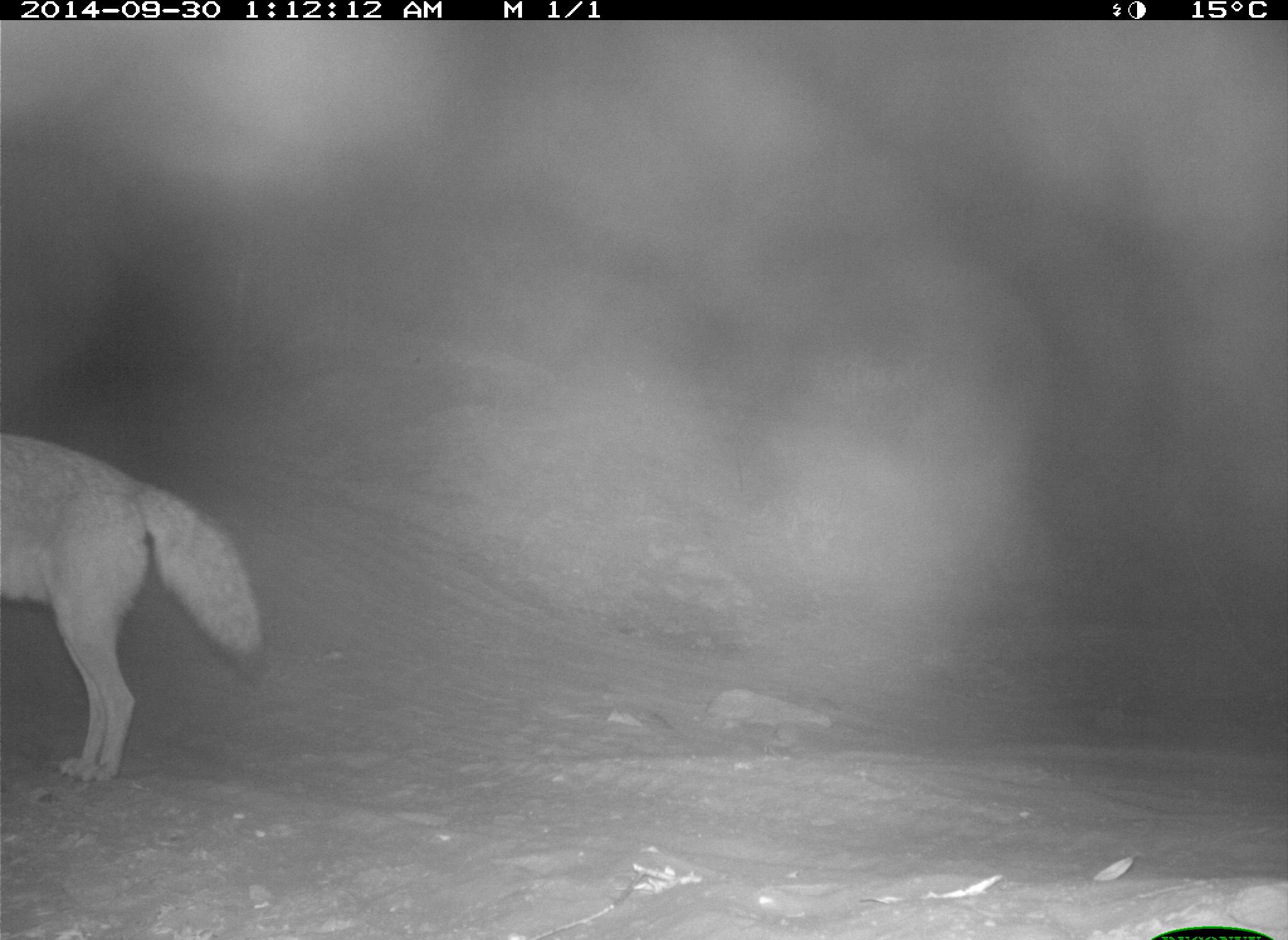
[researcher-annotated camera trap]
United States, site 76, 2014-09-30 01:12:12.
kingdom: Animalia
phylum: Chordata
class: Mammalia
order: Carnivora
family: Canidae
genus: Canis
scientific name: Canis latrans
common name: coyote